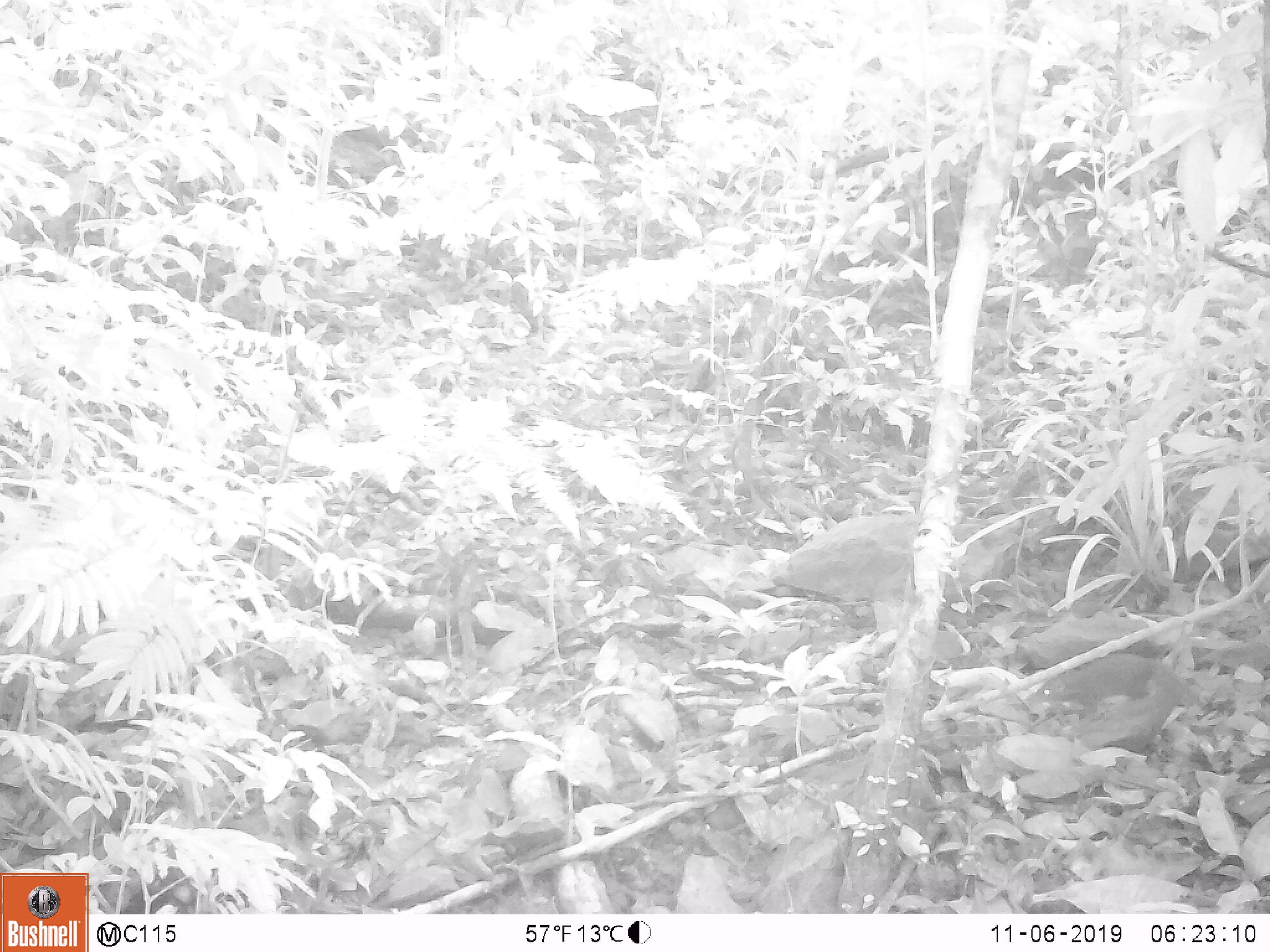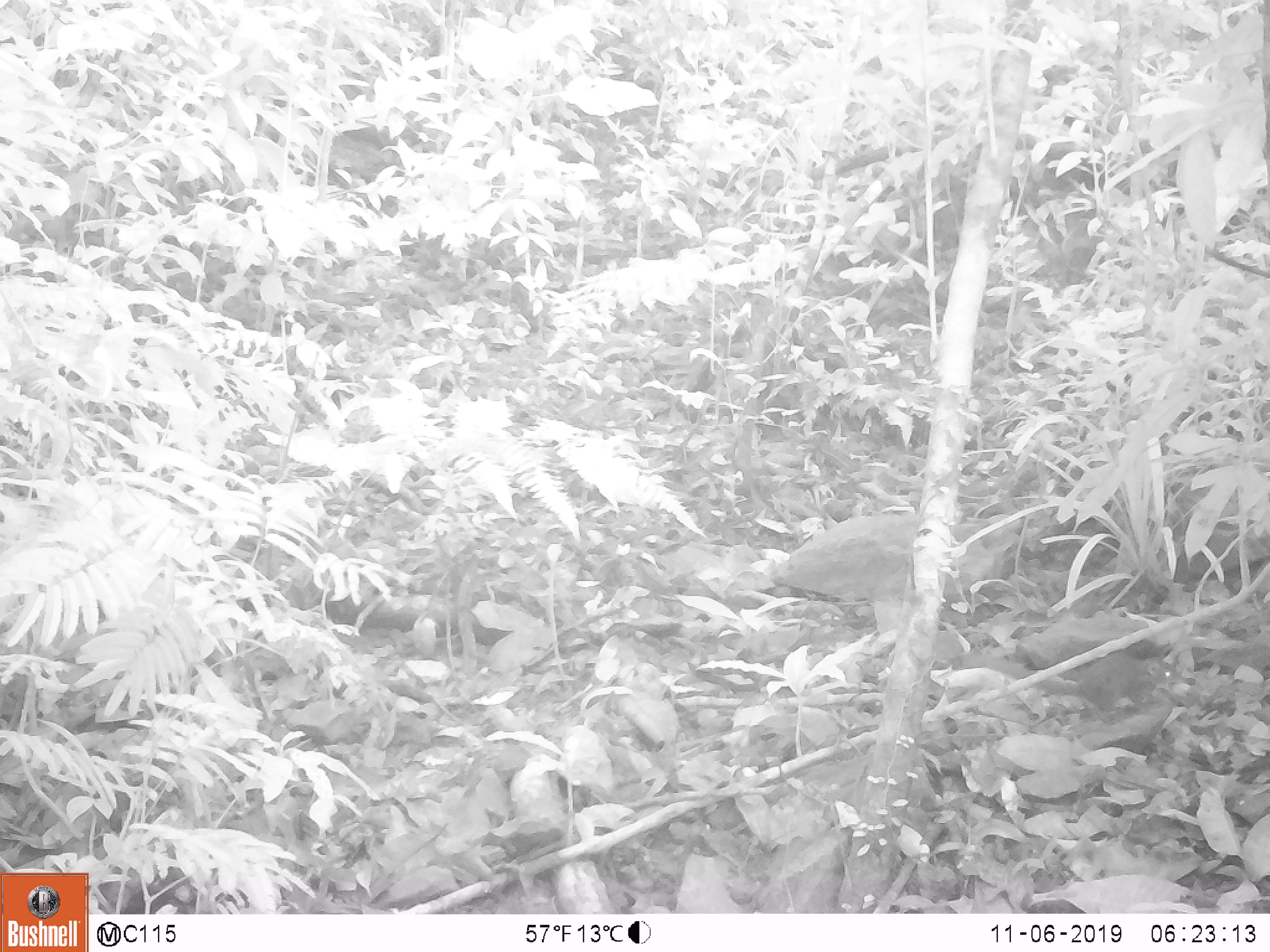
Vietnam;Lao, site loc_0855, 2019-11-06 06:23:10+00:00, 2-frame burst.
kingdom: Animalia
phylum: Chordata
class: Mammalia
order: Scandentia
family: Tupaiidae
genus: Tupaia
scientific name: Tupaia belangeri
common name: northern treeshrew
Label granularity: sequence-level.